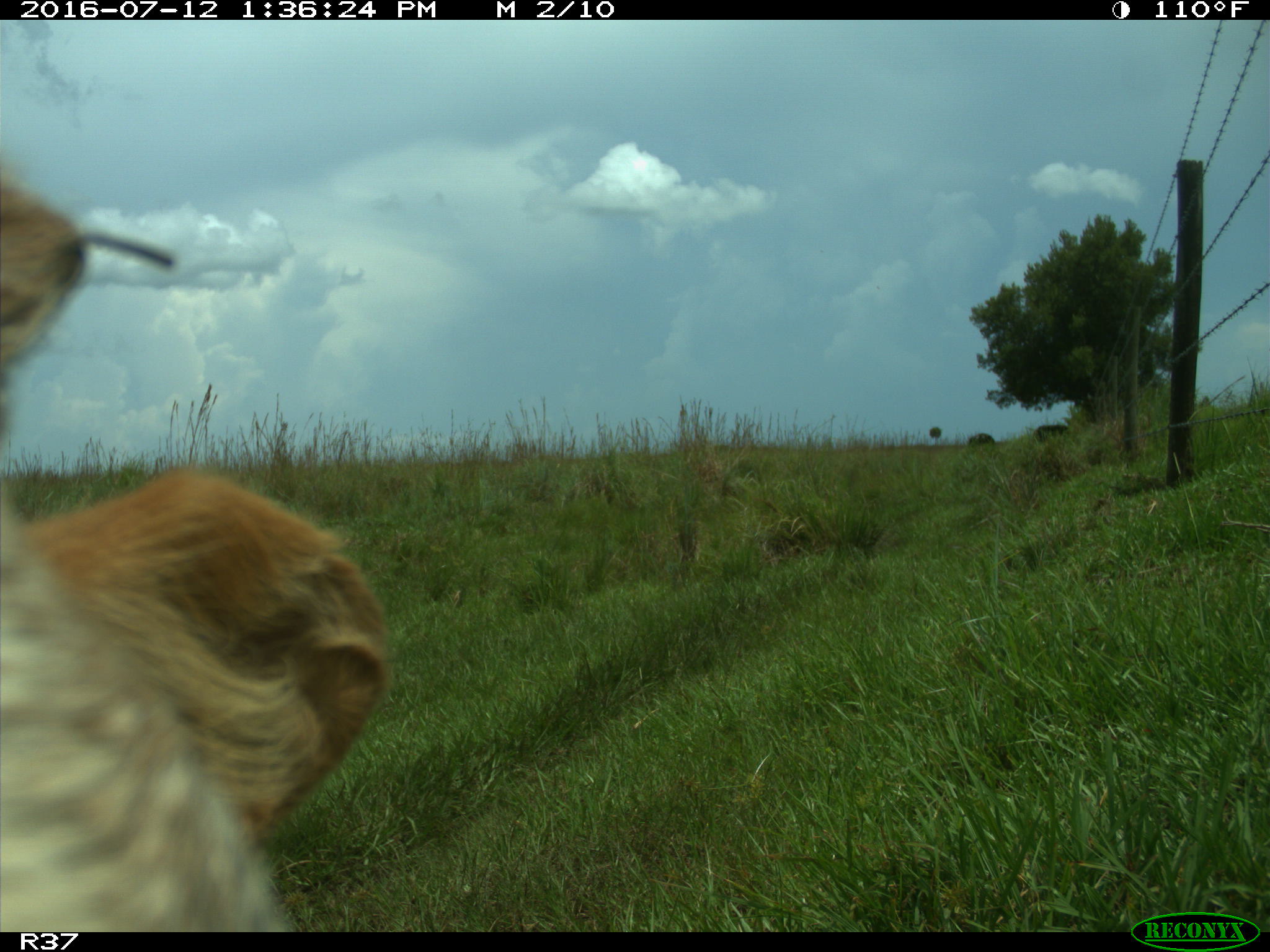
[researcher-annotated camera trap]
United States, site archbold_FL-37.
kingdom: Animalia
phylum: Chordata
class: Mammalia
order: Artiodactyla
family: Bovidae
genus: Bos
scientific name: Bos taurus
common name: domestic cow